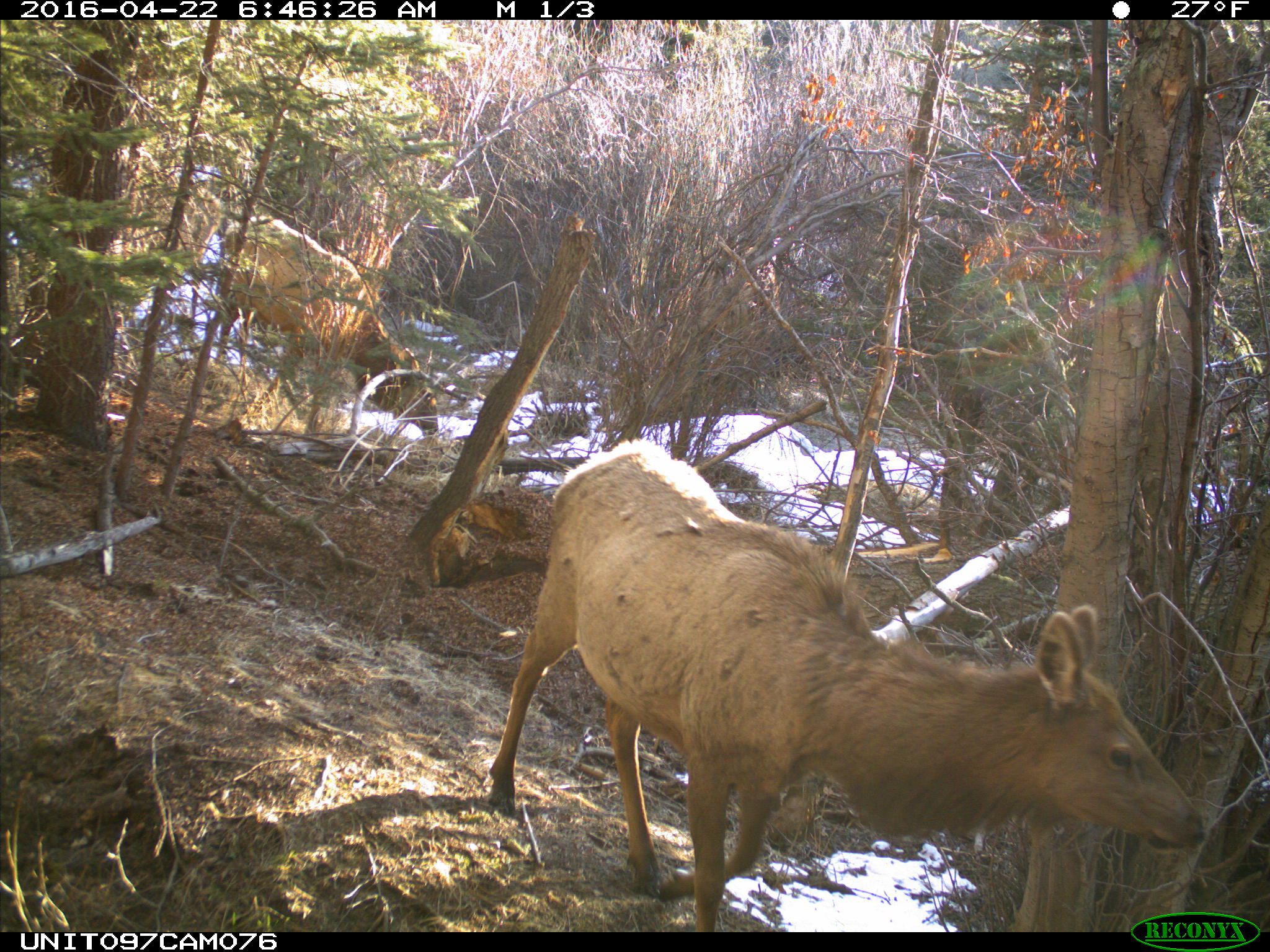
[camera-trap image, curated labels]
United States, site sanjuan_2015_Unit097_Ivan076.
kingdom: Animalia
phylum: Chordata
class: Mammalia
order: Artiodactyla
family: Cervidae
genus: Cervus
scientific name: Cervus elaphus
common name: red deer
Cervus elaphus (red deer).